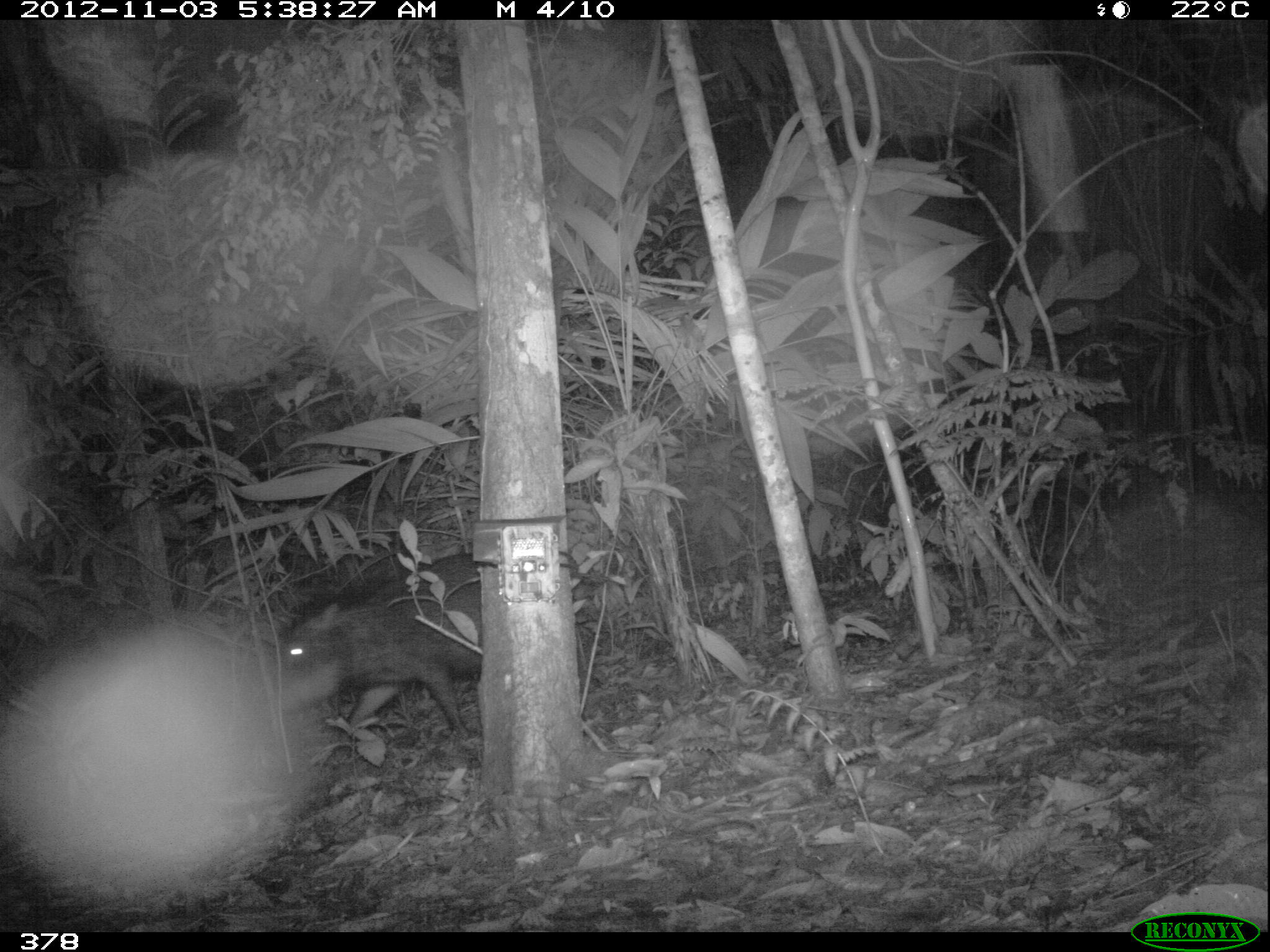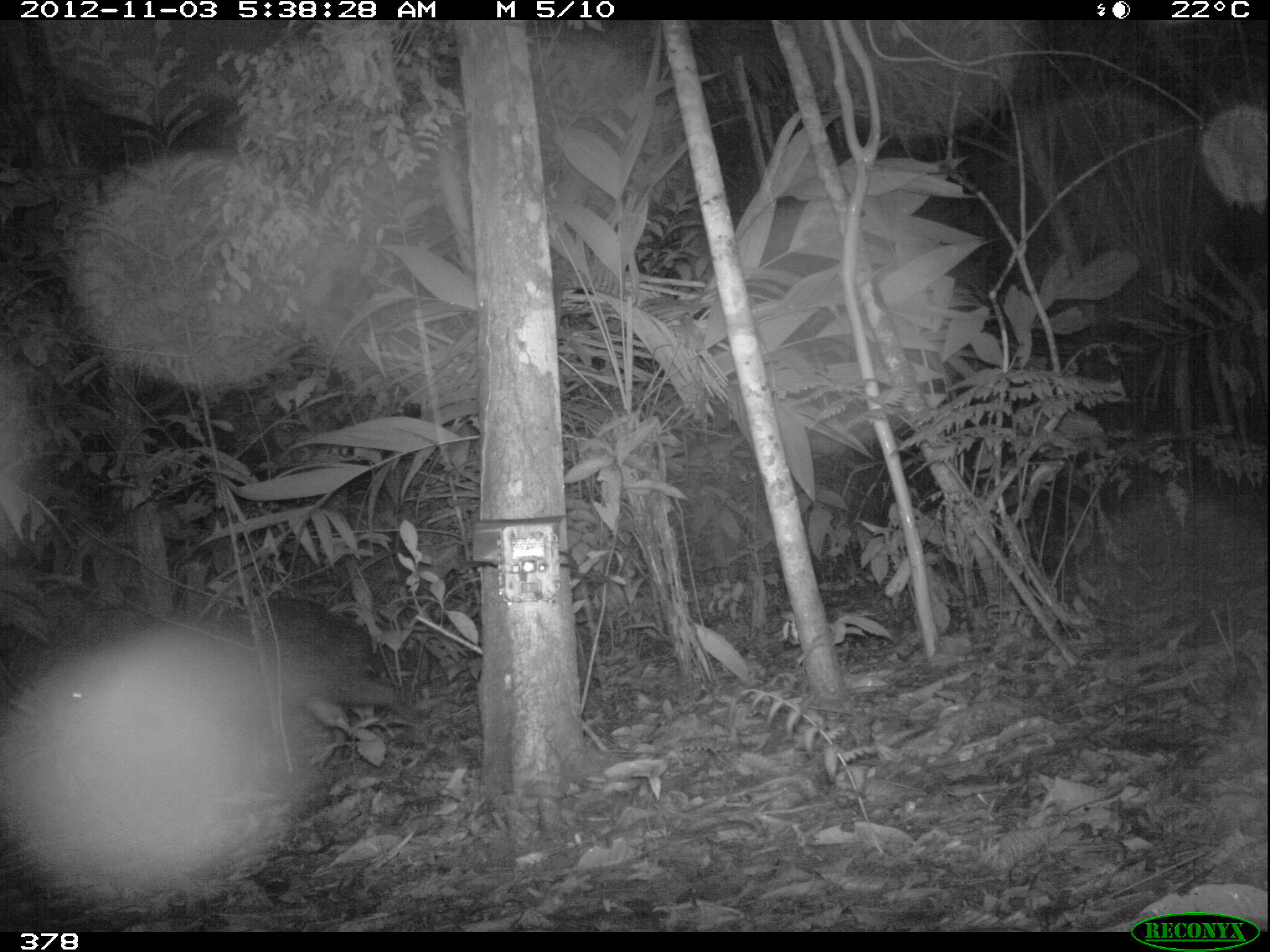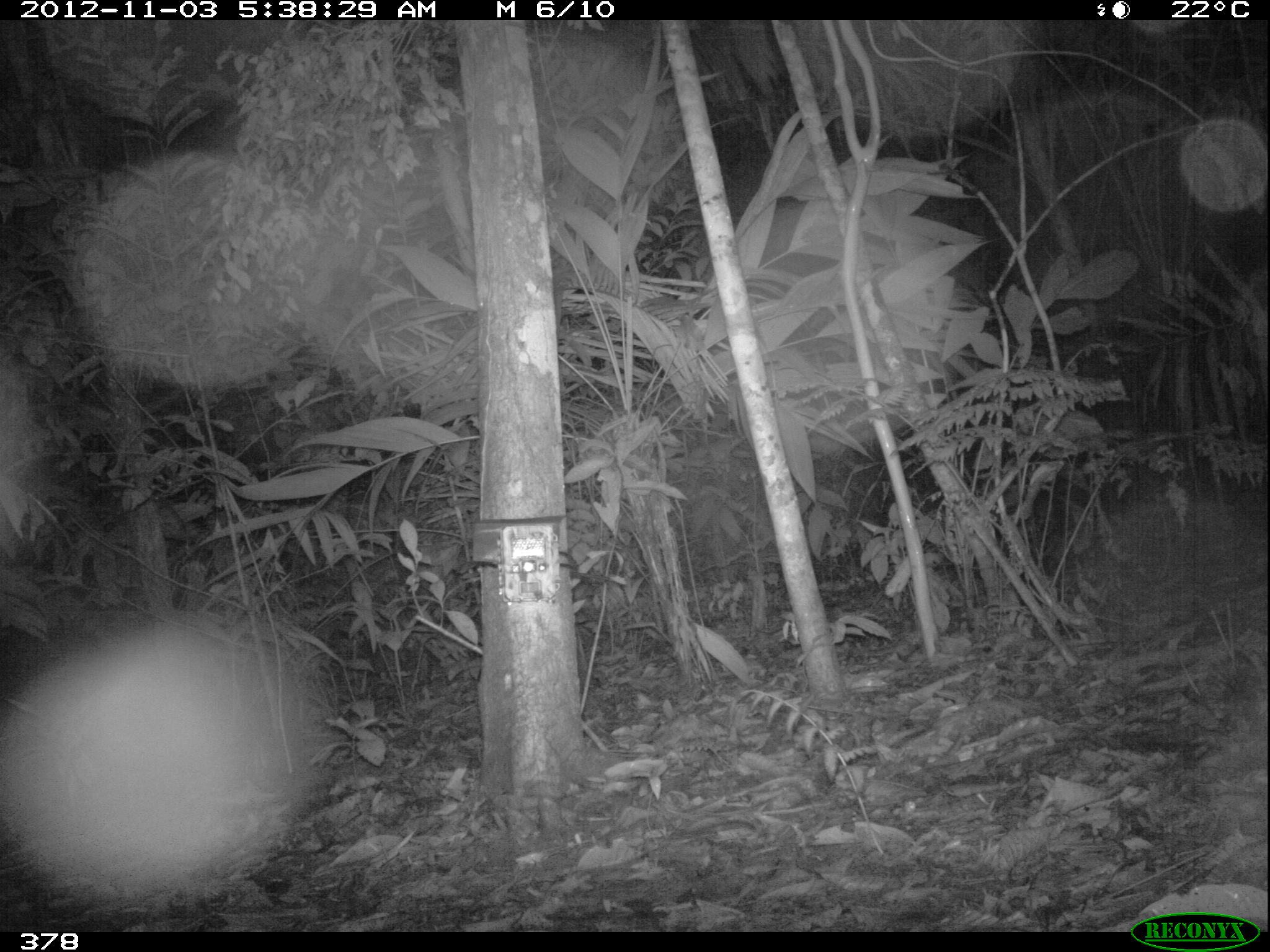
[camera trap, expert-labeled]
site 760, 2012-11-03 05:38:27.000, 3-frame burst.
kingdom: Animalia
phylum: Chordata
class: Mammalia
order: Artiodactyla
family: Tayassuidae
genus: Tayassu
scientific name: Tayassu pecari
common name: white-lipped peccary